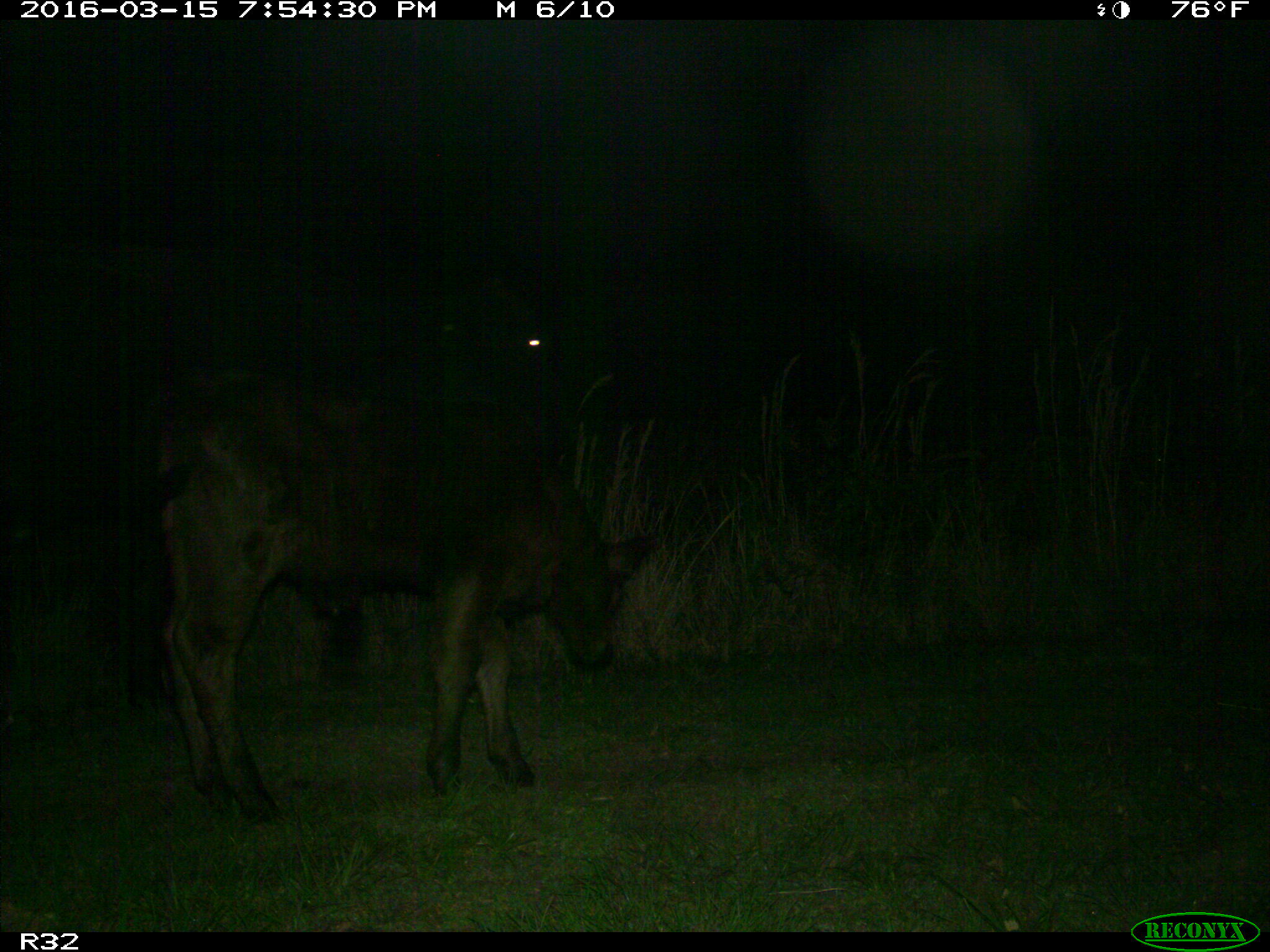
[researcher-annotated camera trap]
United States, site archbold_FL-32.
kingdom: Animalia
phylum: Chordata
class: Mammalia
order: Artiodactyla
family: Bovidae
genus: Bos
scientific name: Bos taurus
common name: domestic cow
Bos taurus (domestic cow).